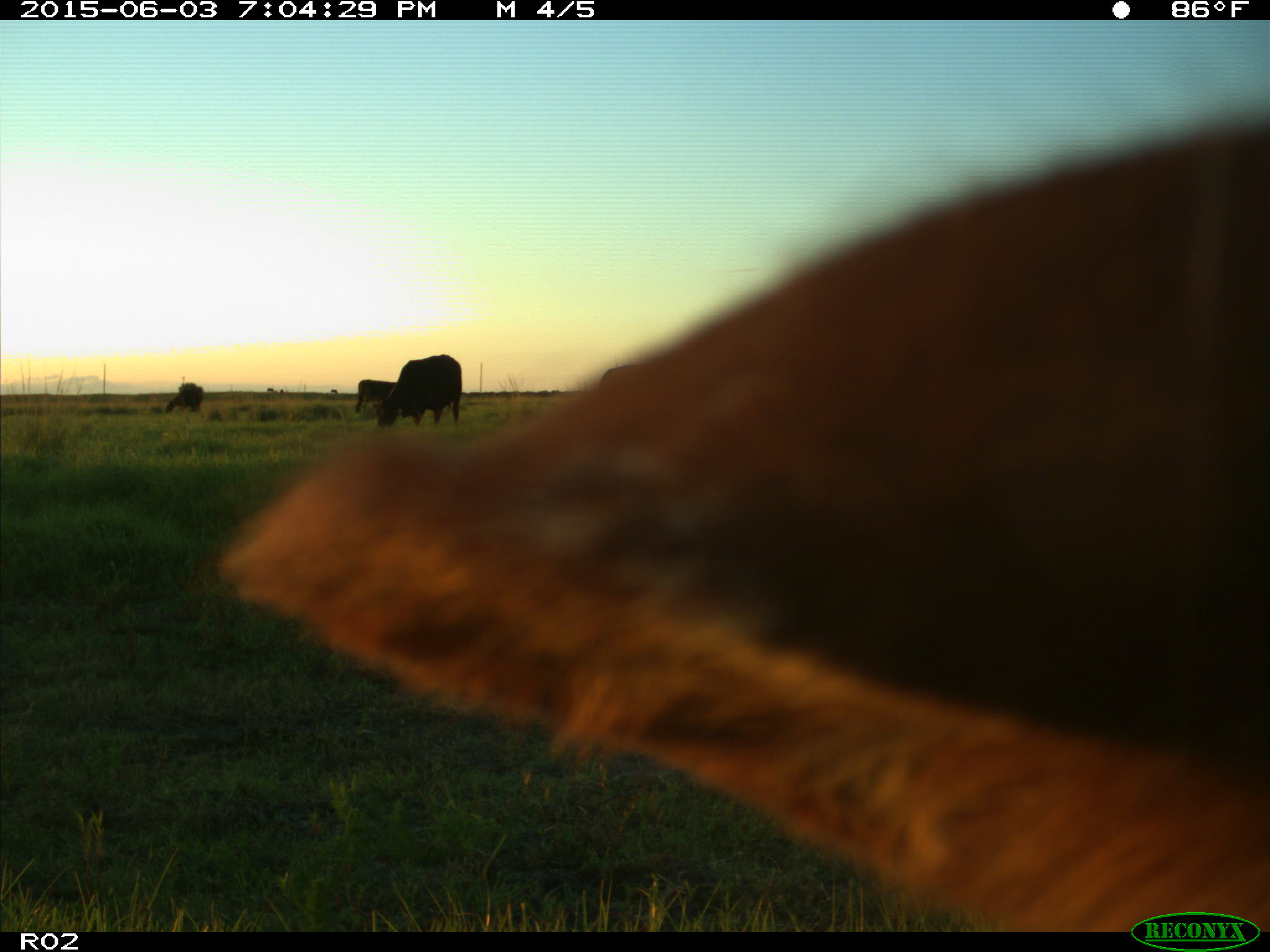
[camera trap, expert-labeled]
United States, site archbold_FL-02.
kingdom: Animalia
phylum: Chordata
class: Mammalia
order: Artiodactyla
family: Bovidae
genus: Bos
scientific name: Bos taurus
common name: domestic cow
Bos taurus (domestic cow).